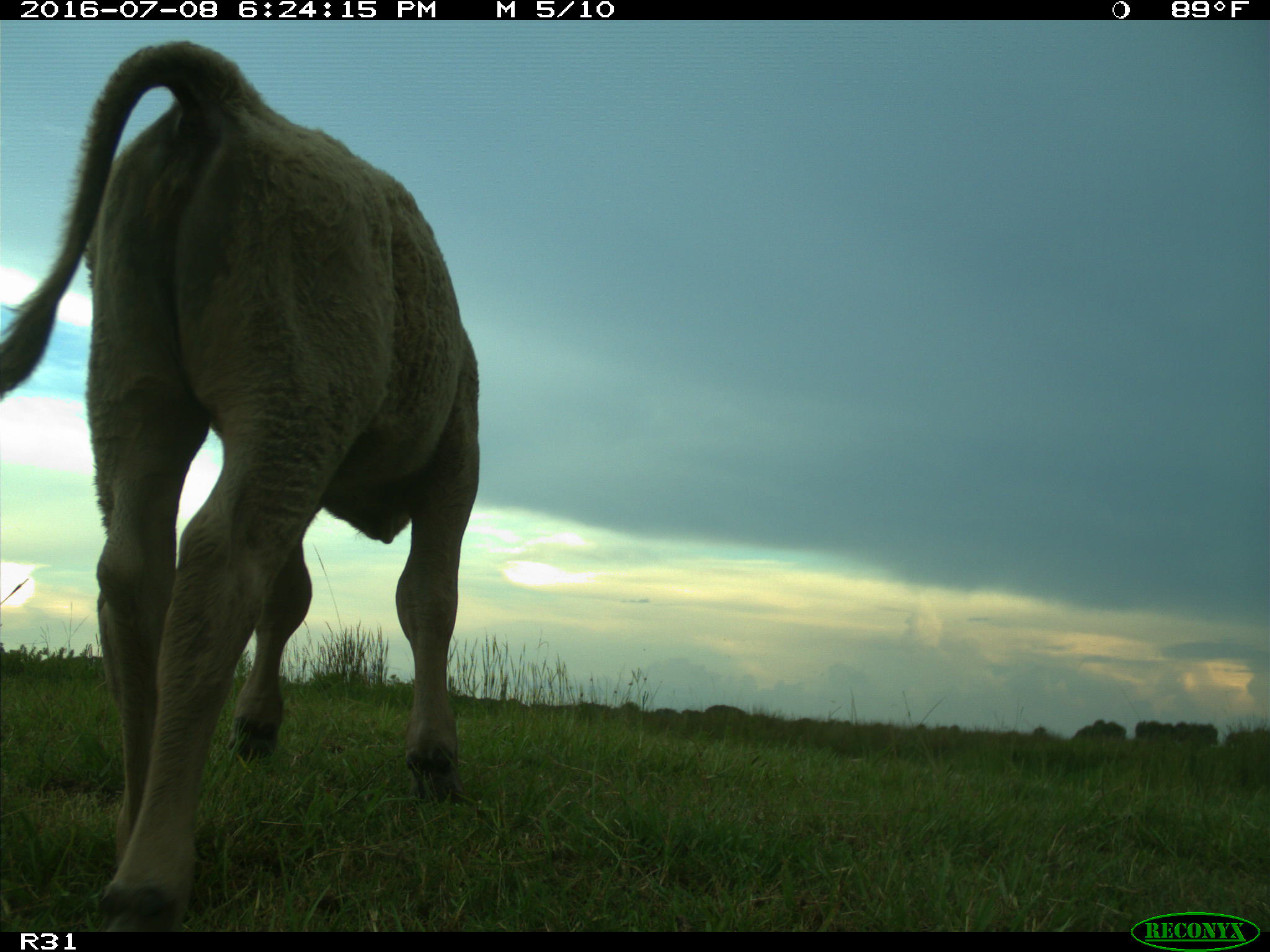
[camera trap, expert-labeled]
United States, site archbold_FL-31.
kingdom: Animalia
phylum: Chordata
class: Mammalia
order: Artiodactyla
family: Bovidae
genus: Bos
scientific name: Bos taurus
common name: domestic cow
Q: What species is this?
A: Bos taurus (domestic cow).